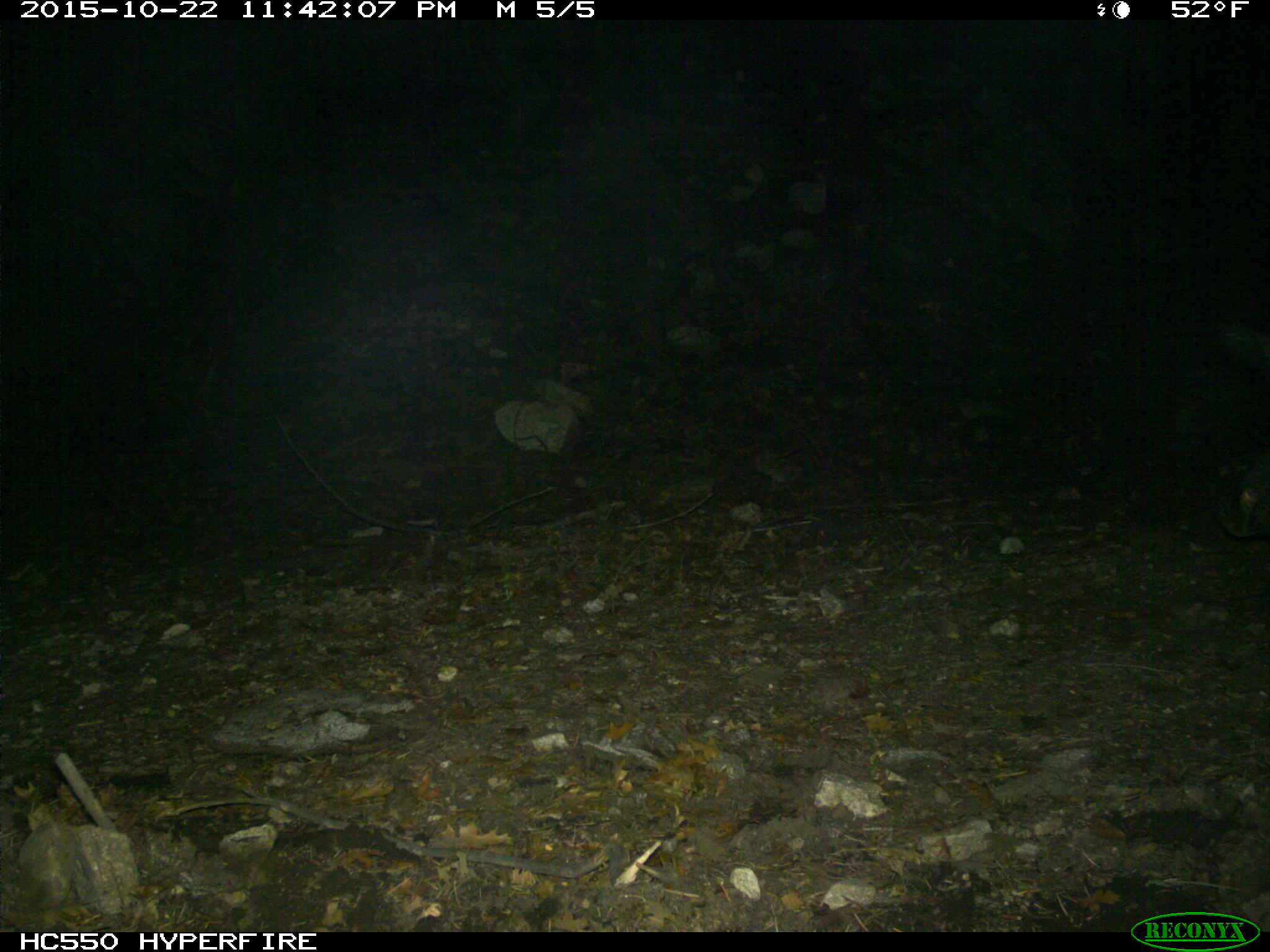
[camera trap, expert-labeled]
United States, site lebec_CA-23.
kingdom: Animalia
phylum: Chordata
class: Mammalia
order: Artiodactyla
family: Suidae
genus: Sus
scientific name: Sus scrofa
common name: wild boar